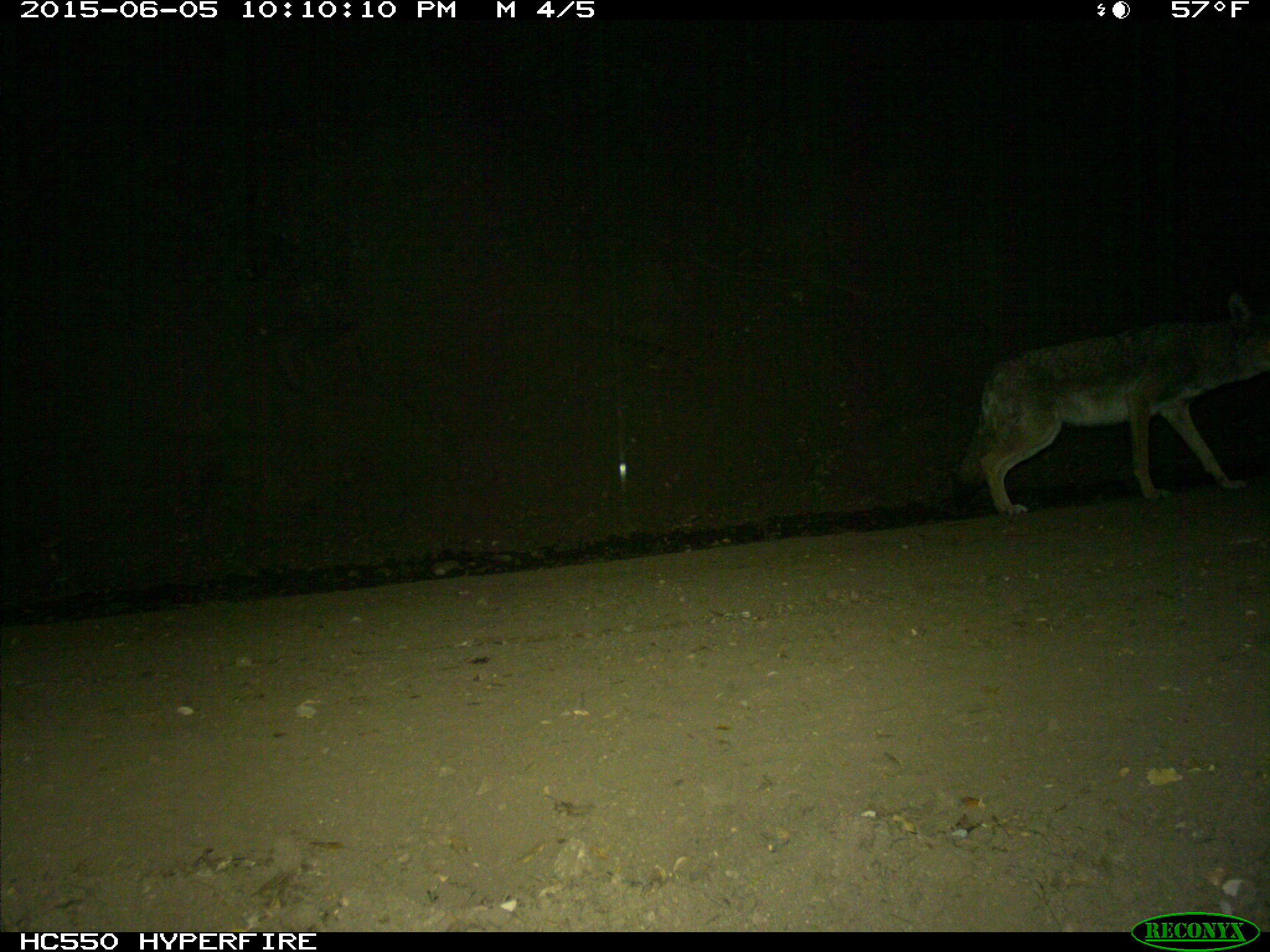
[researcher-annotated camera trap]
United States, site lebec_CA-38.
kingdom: Animalia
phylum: Chordata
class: Mammalia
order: Carnivora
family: Canidae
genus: Canis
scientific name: Canis latrans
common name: coyote